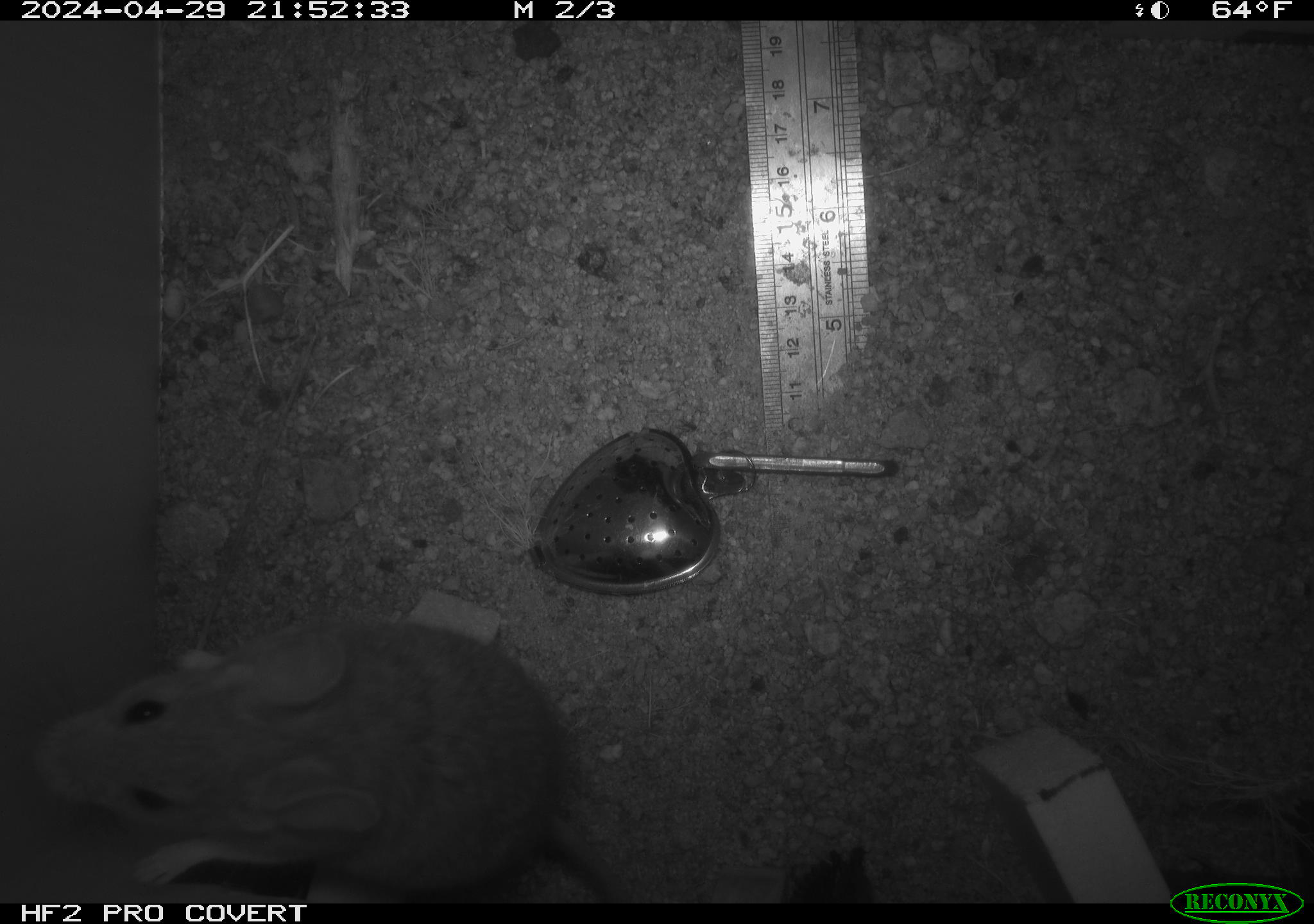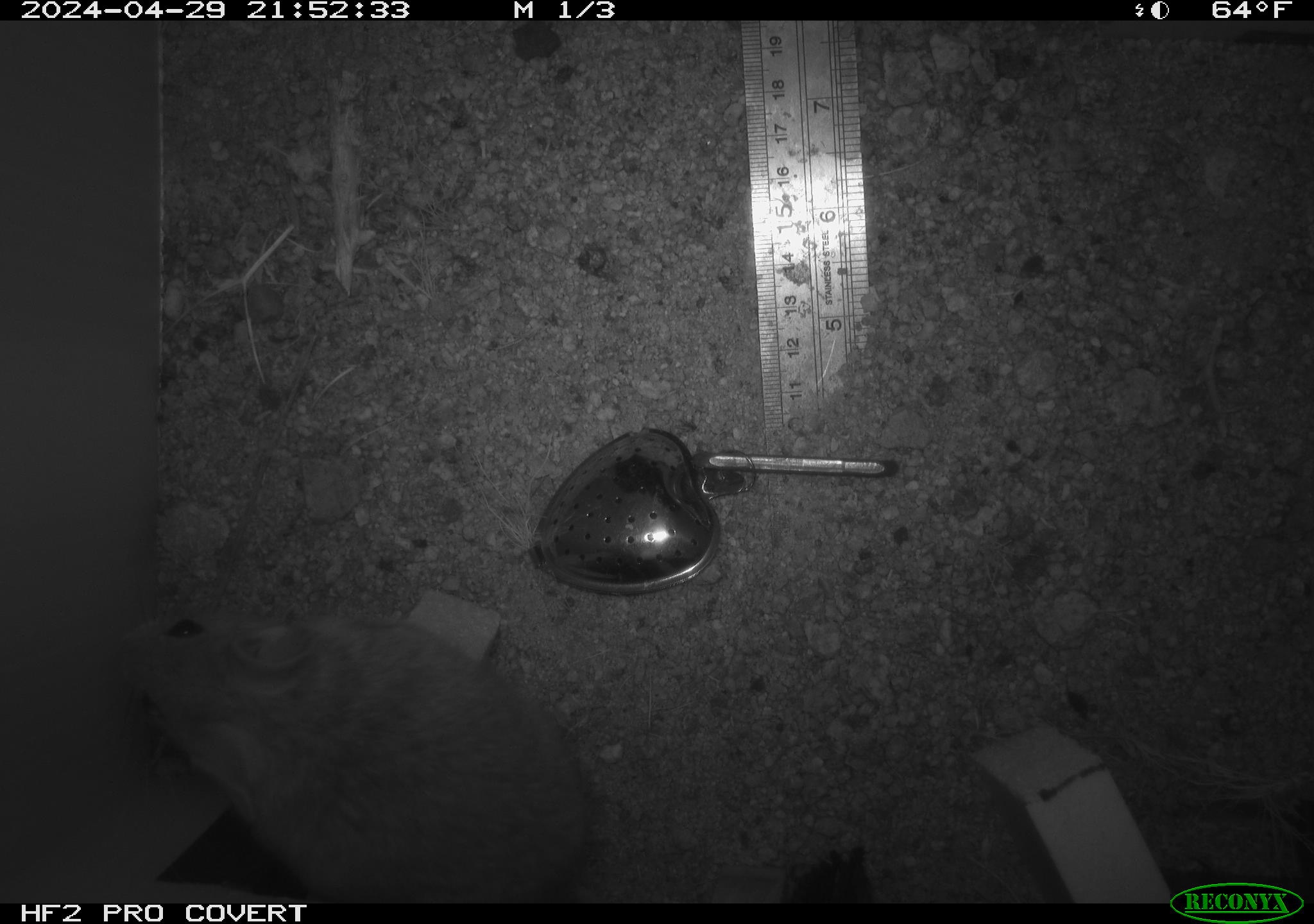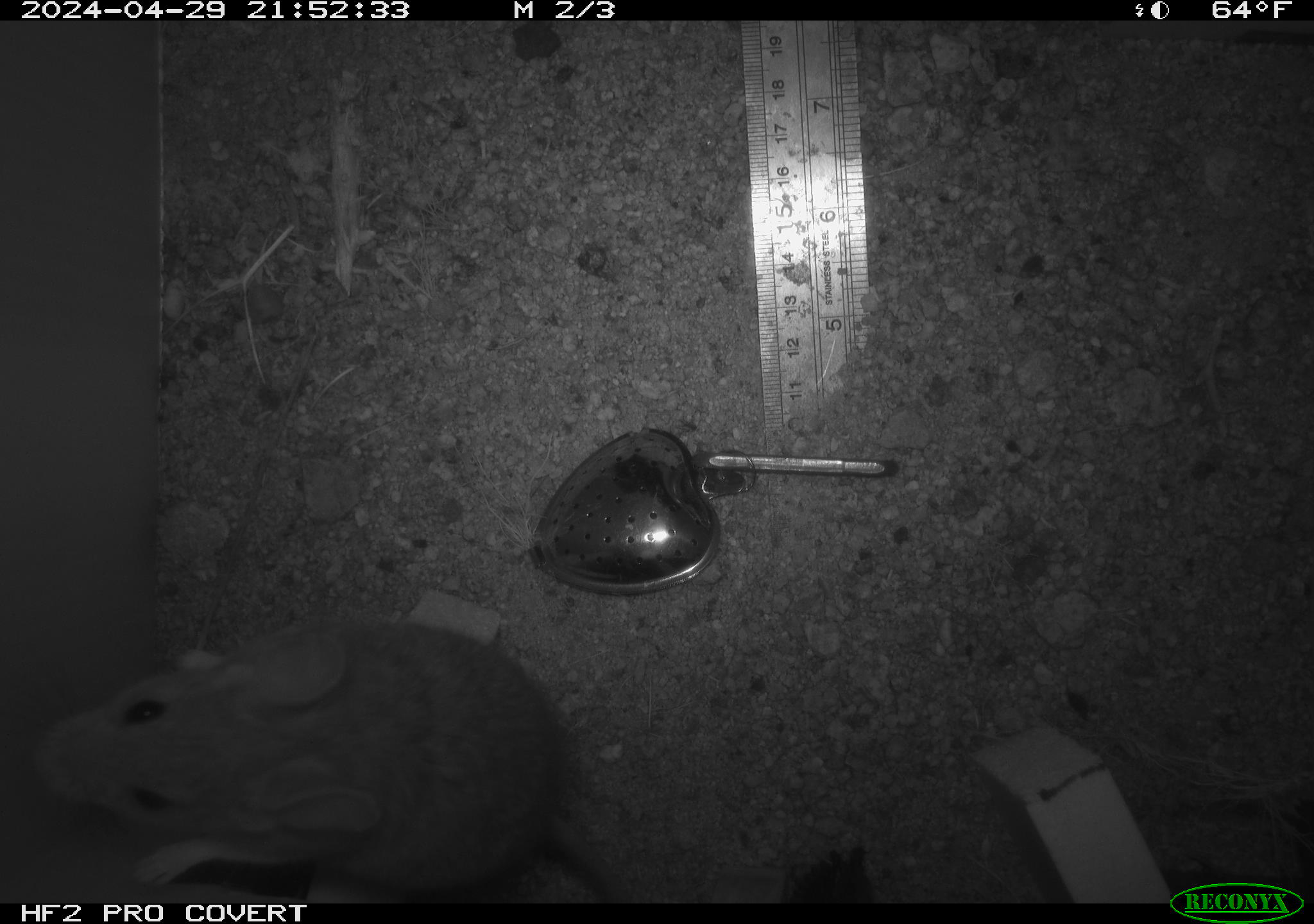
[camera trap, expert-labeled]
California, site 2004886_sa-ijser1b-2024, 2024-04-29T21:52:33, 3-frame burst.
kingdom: Animalia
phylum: Chordata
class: Mammalia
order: Rodentia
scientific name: Rodentia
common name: woodrat or rat or mouse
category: woodrat or rat or mouse species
Woodrat or rat or mouse species (woodrat or rat or mouse) (Rodentia).